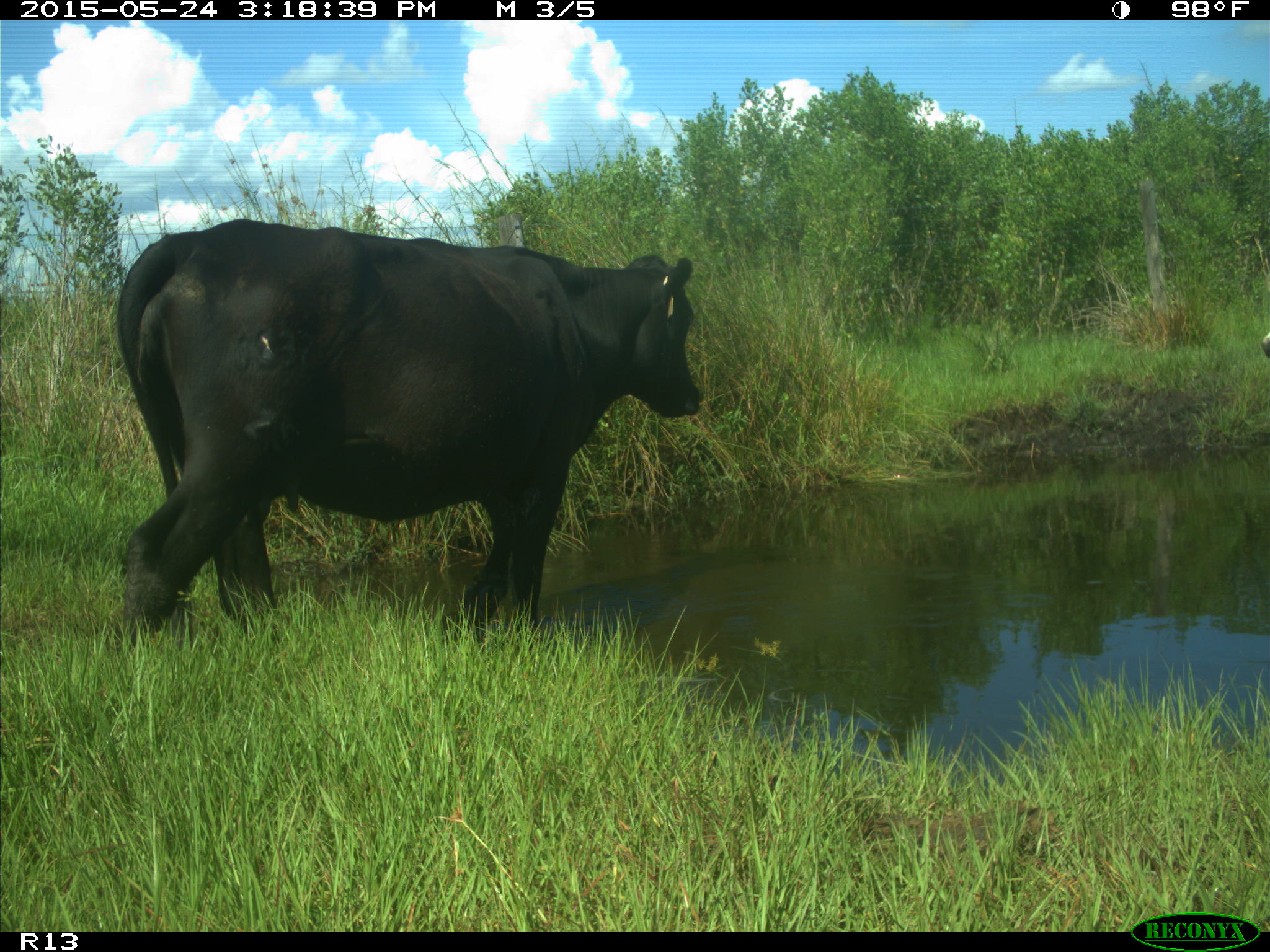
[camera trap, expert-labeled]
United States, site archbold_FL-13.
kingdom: Animalia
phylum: Chordata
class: Mammalia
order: Artiodactyla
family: Bovidae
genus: Bos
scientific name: Bos taurus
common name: domestic cow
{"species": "Bos taurus (domestic cow)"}